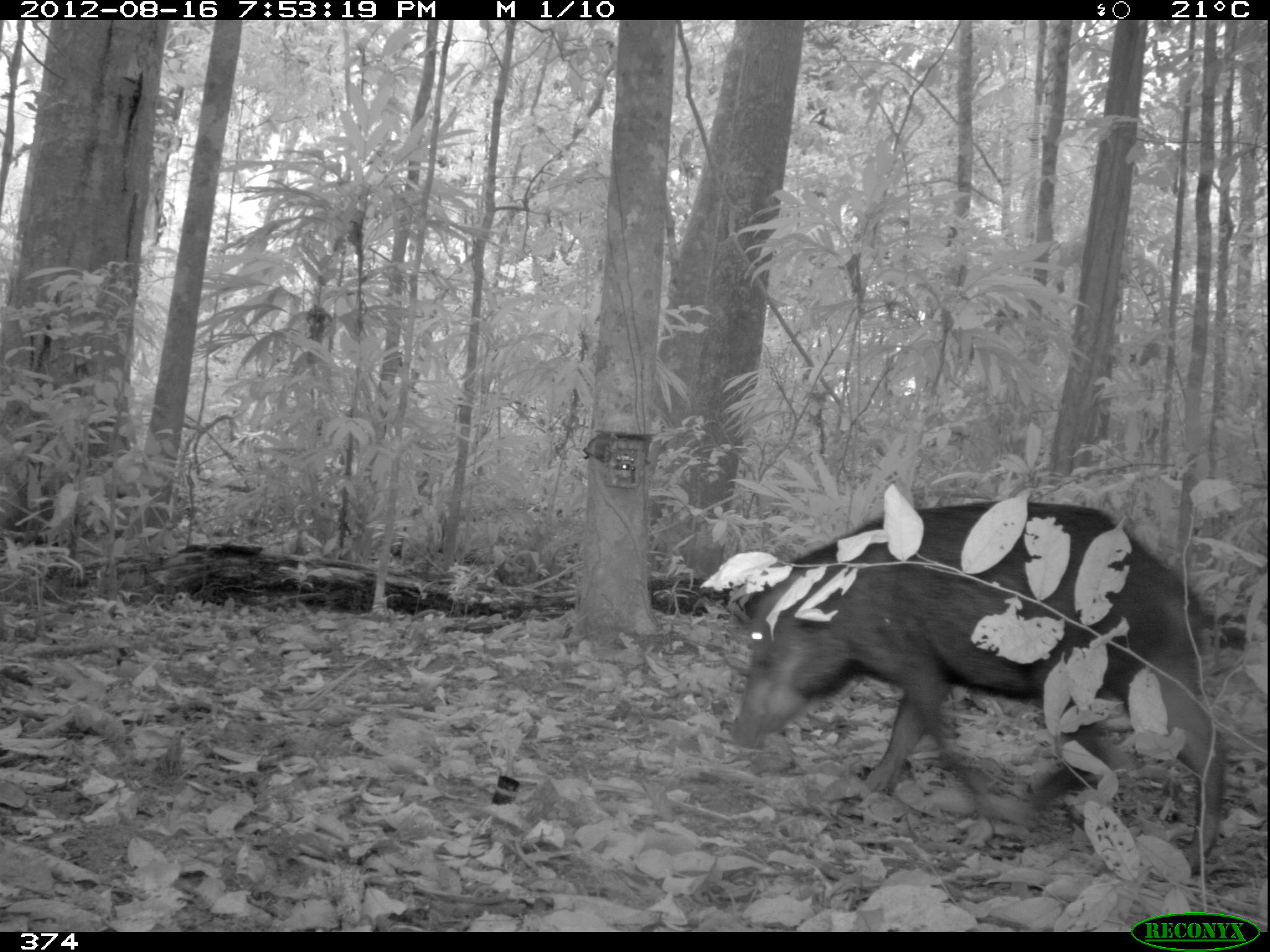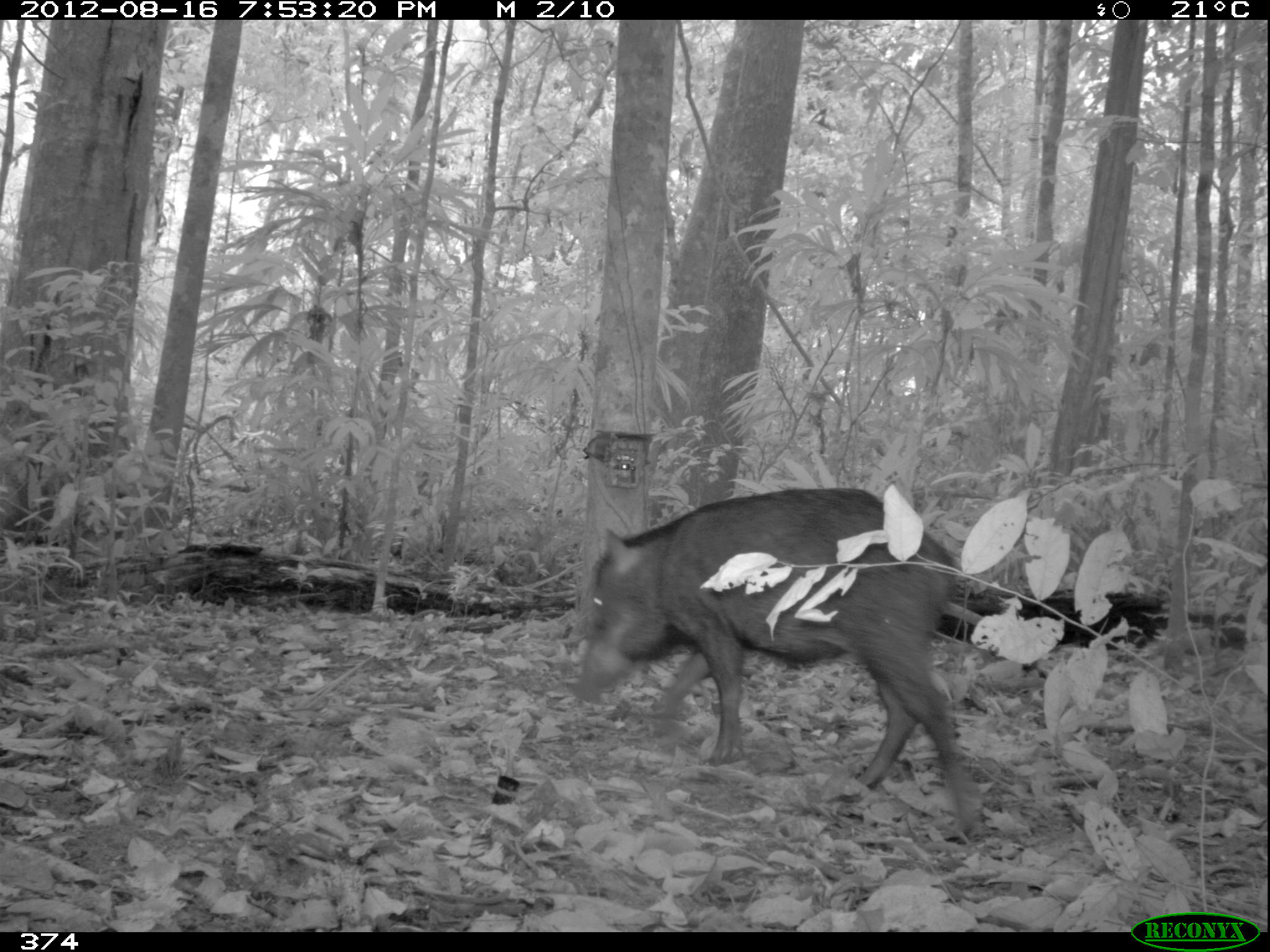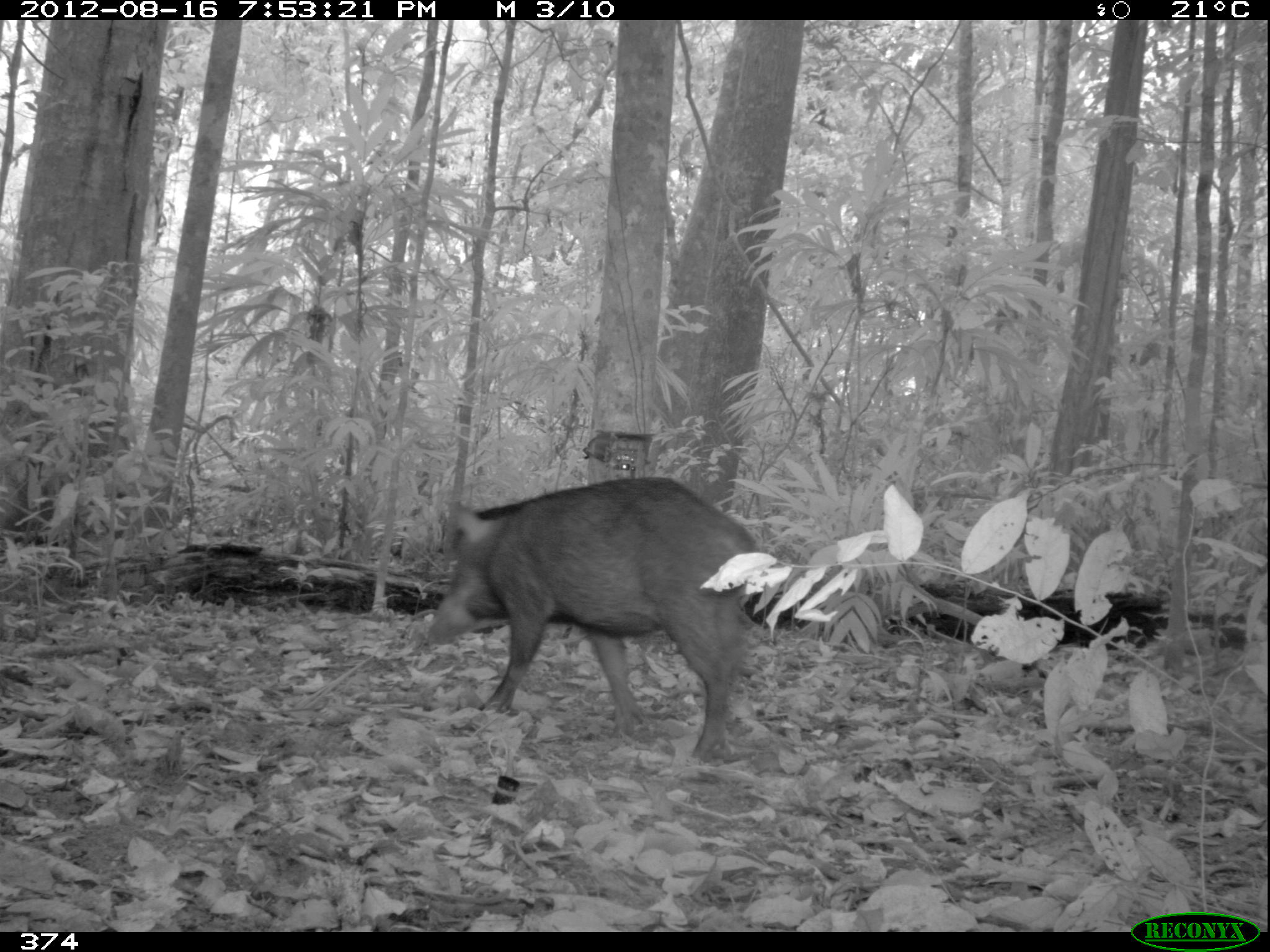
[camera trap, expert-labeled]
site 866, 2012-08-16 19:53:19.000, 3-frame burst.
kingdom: Animalia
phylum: Chordata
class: Mammalia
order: Artiodactyla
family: Tayassuidae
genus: Tayassu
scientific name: Tayassu pecari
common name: white-lipped peccary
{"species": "Tayassu pecari (white-lipped peccary)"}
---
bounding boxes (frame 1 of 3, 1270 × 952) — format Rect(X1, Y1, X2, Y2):
tayassu pecari: Rect(721, 502, 1227, 870)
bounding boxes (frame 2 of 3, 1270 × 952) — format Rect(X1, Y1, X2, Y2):
tayassu pecari: Rect(570, 484, 987, 838)